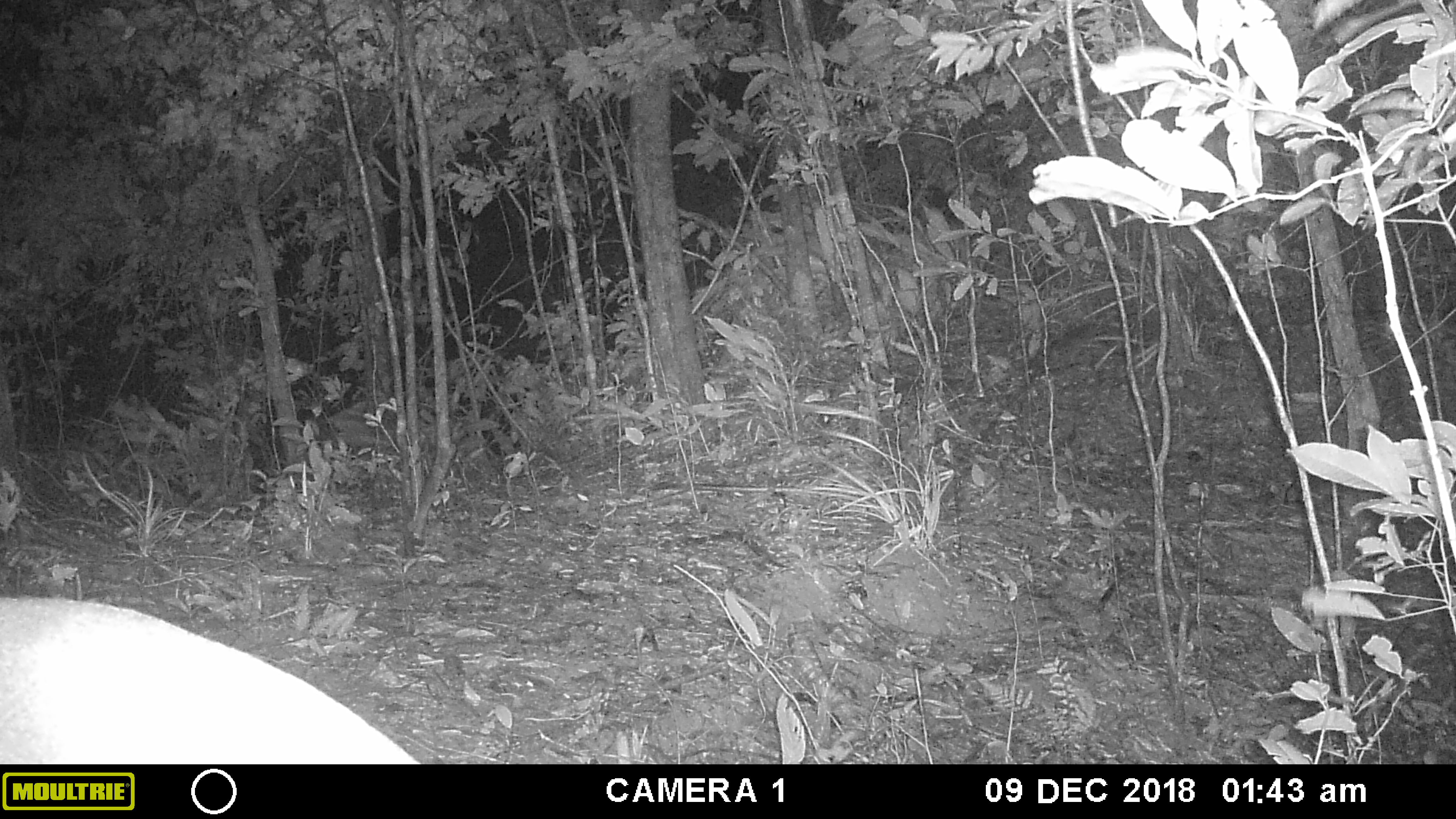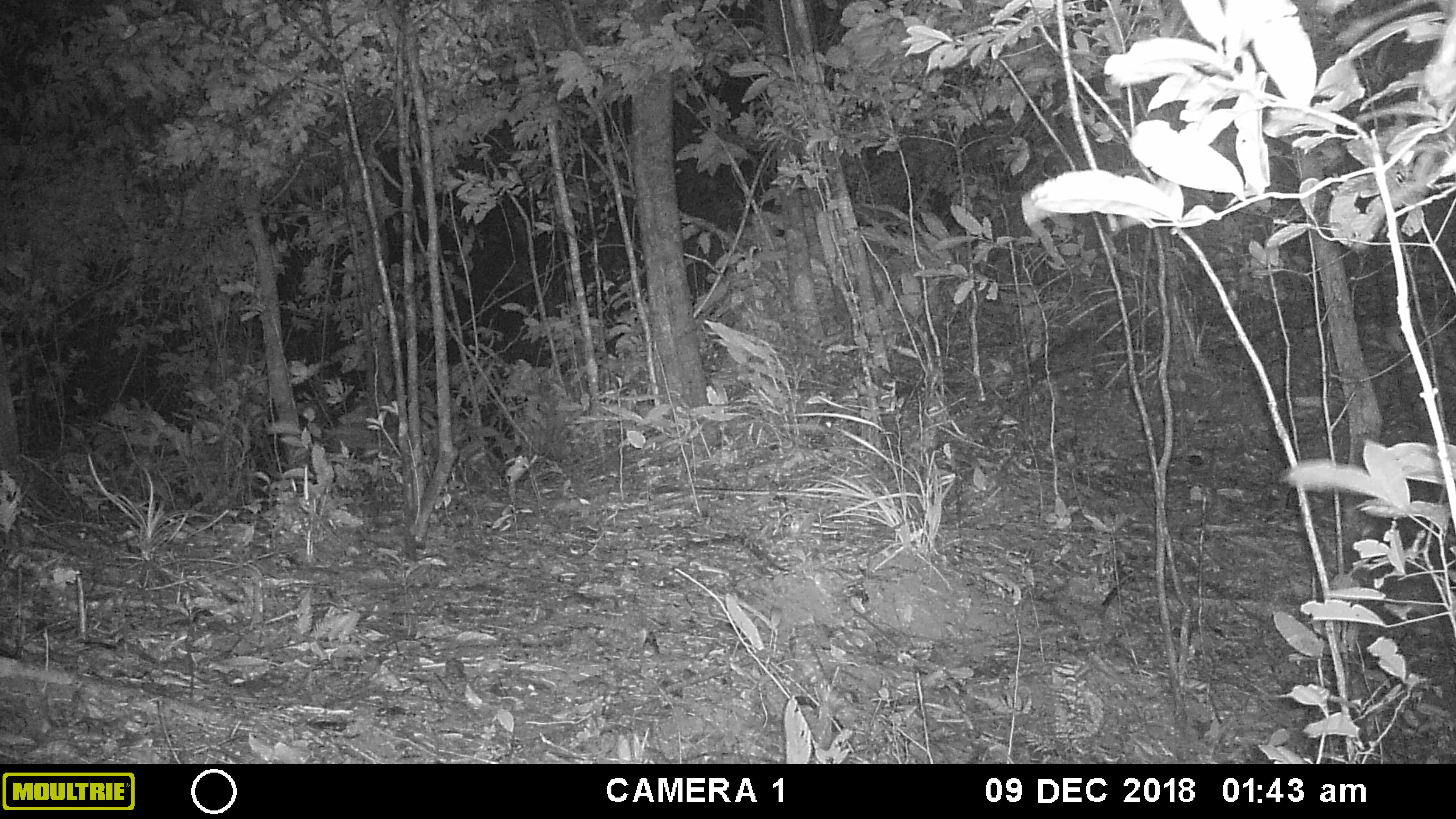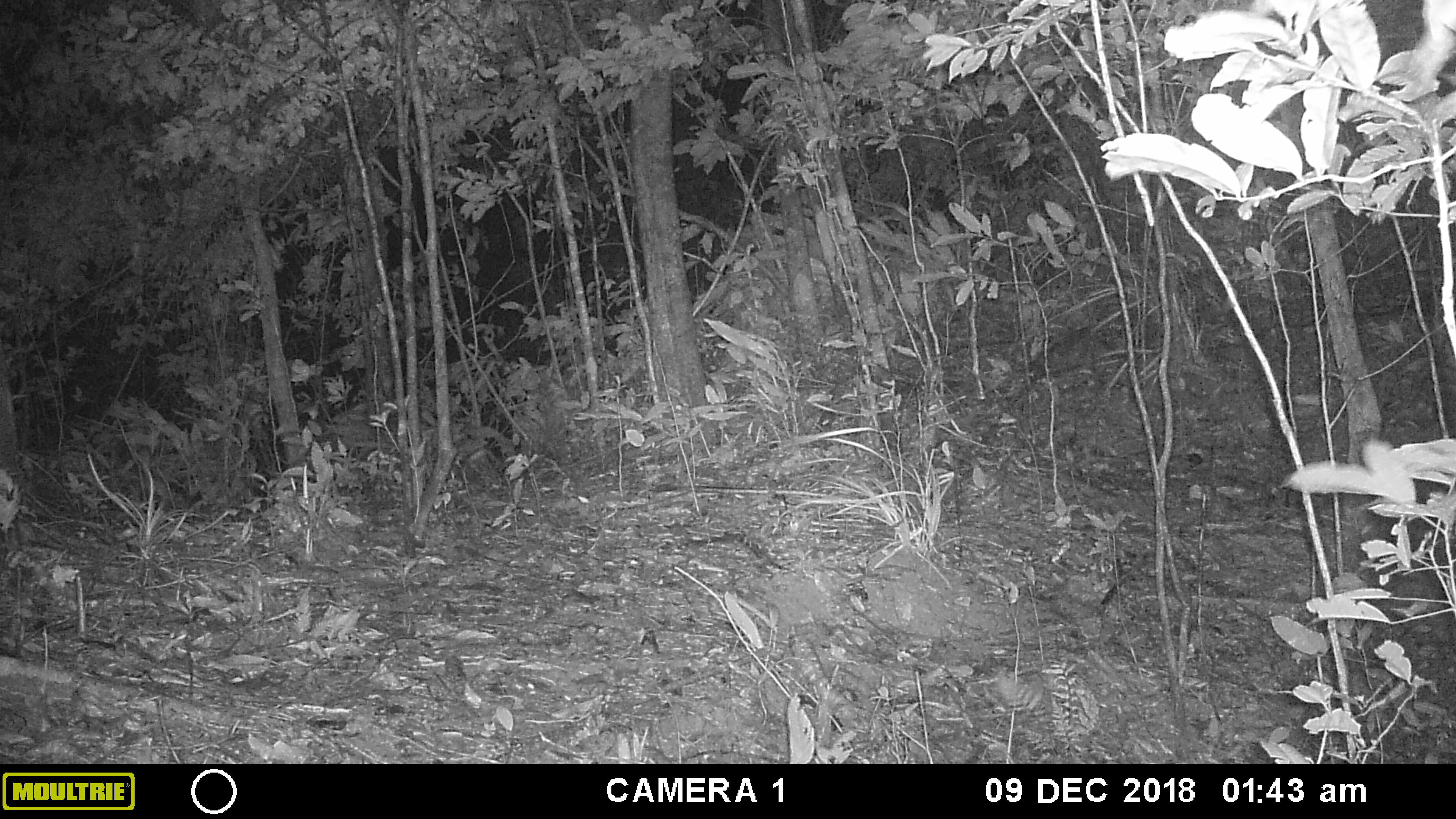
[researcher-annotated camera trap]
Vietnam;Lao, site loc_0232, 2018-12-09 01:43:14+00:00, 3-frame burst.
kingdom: Animalia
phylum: Chordata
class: Mammalia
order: Artiodactyla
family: Cervidae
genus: Muntiacus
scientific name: Muntiacus vuquangensis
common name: large-antlered muntjac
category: large antlered muntjac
Large antlered muntjac (large-antlered muntjac) (Muntiacus vuquangensis). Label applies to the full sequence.